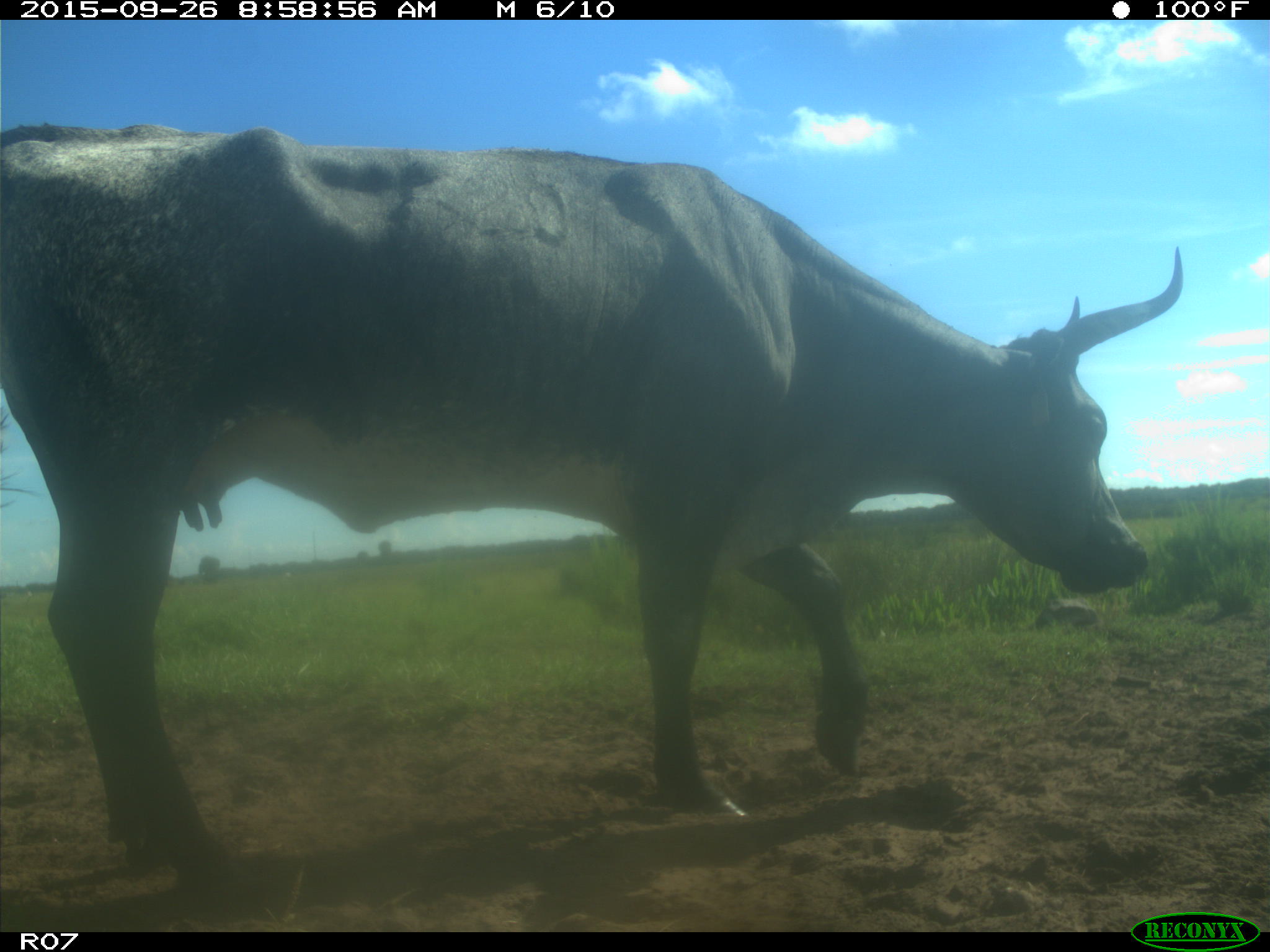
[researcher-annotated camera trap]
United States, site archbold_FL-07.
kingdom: Animalia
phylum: Chordata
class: Mammalia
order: Artiodactyla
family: Bovidae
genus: Bos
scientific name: Bos taurus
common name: domestic cow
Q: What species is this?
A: Bos taurus (domestic cow).